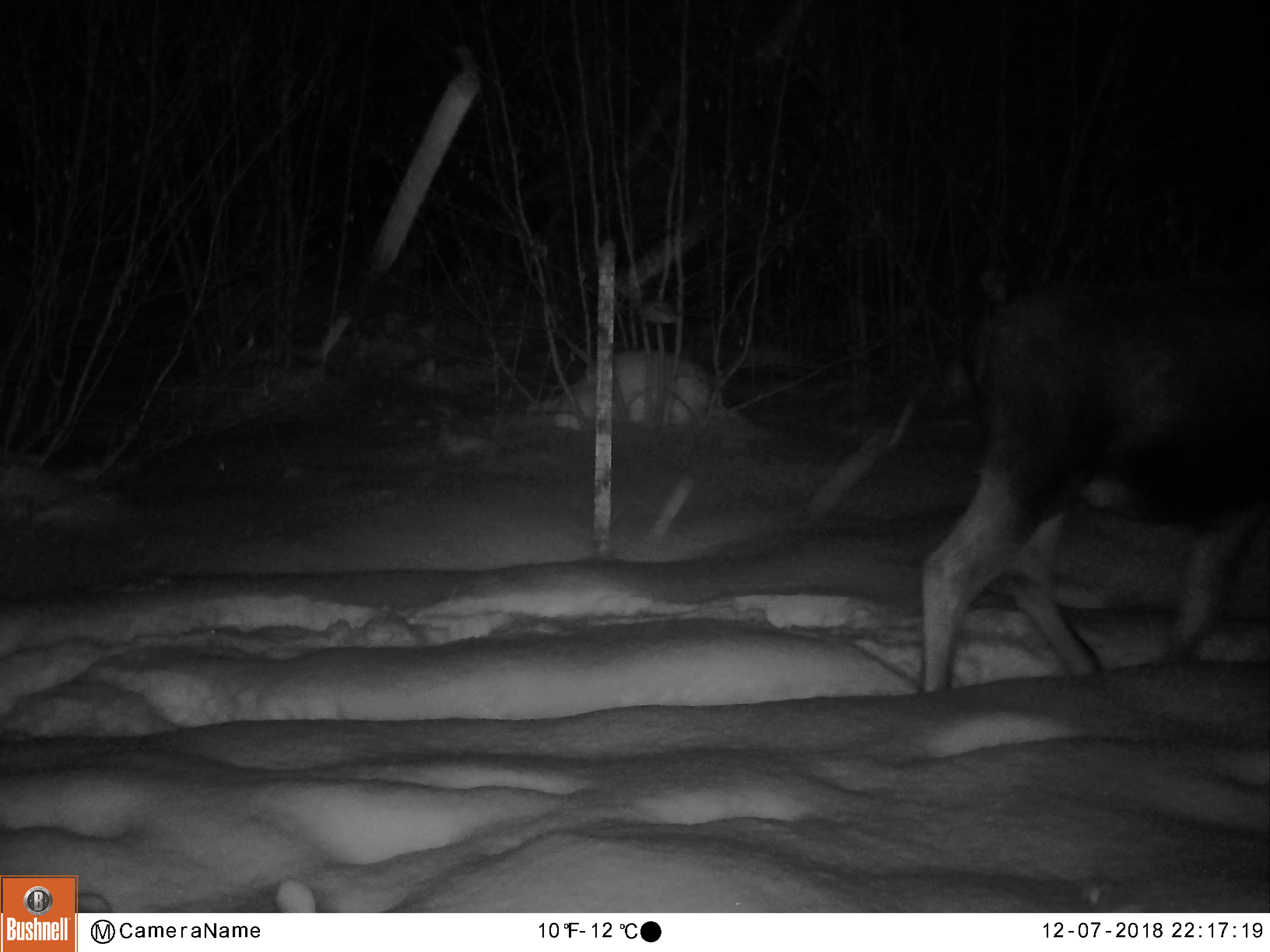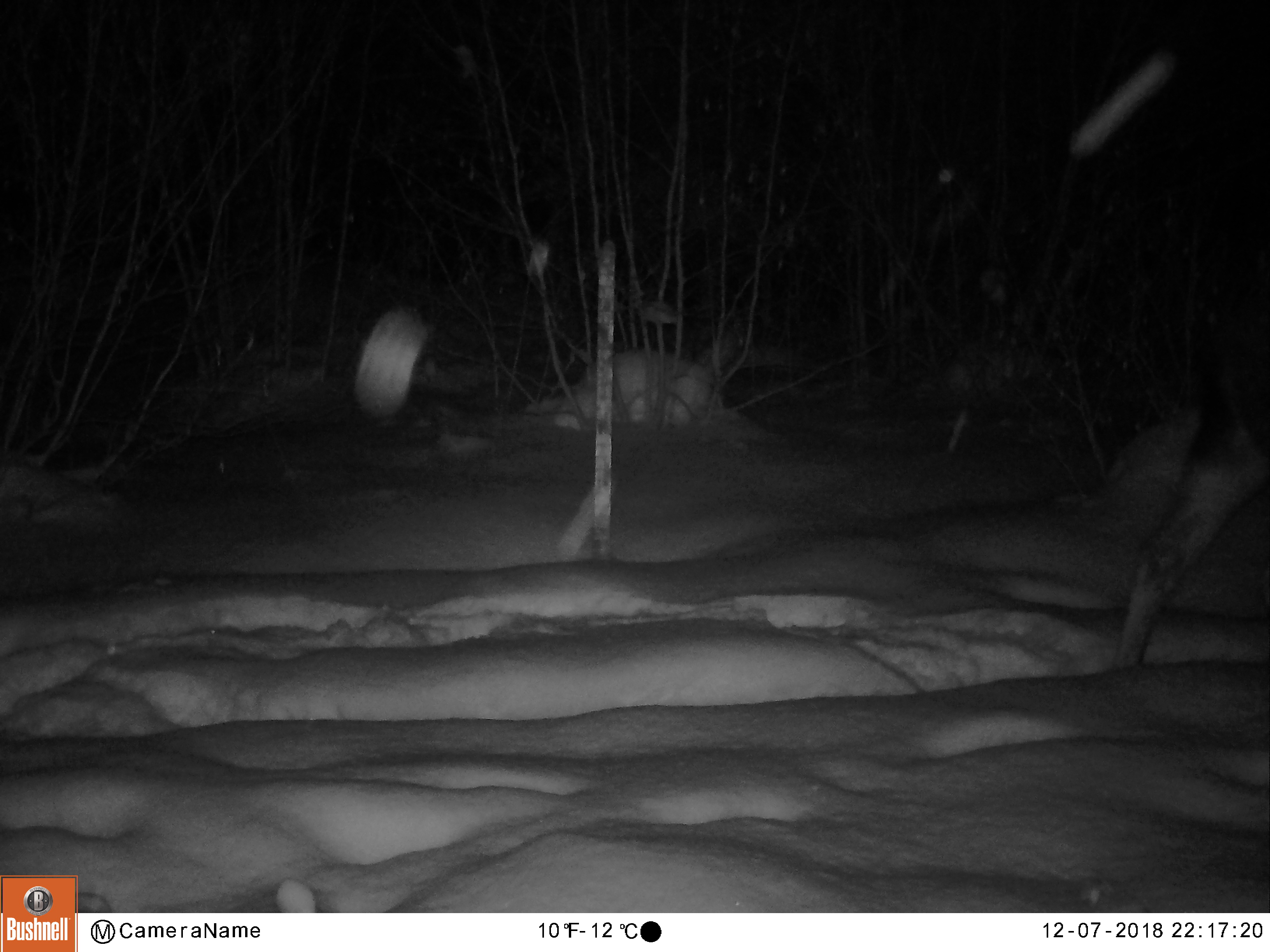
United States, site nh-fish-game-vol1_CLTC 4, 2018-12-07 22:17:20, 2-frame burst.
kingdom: Animalia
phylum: Chordata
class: Mammalia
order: Artiodactyla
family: Cervidae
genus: Alces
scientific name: Alces alces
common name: moose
Moose (Alces alces).